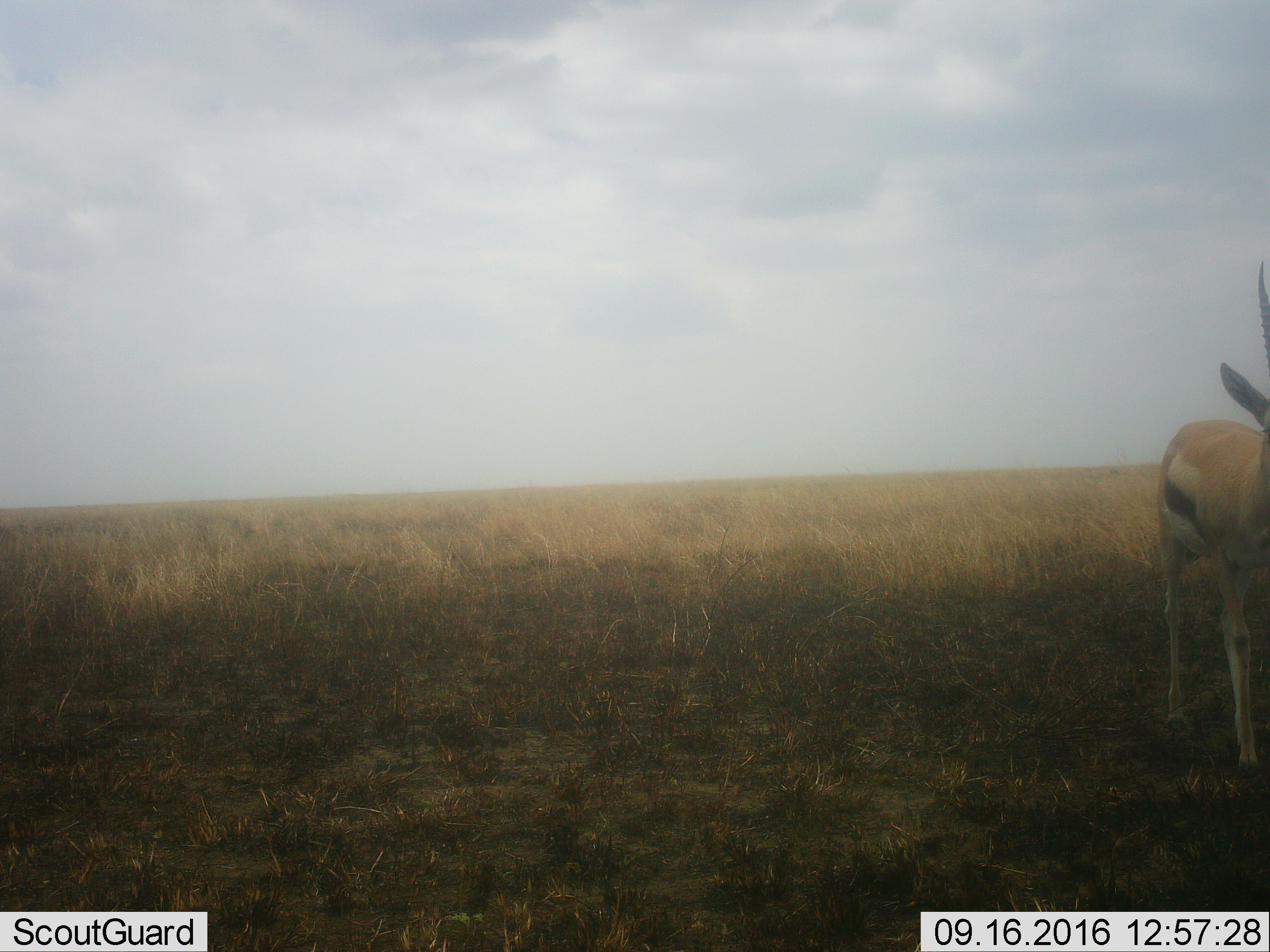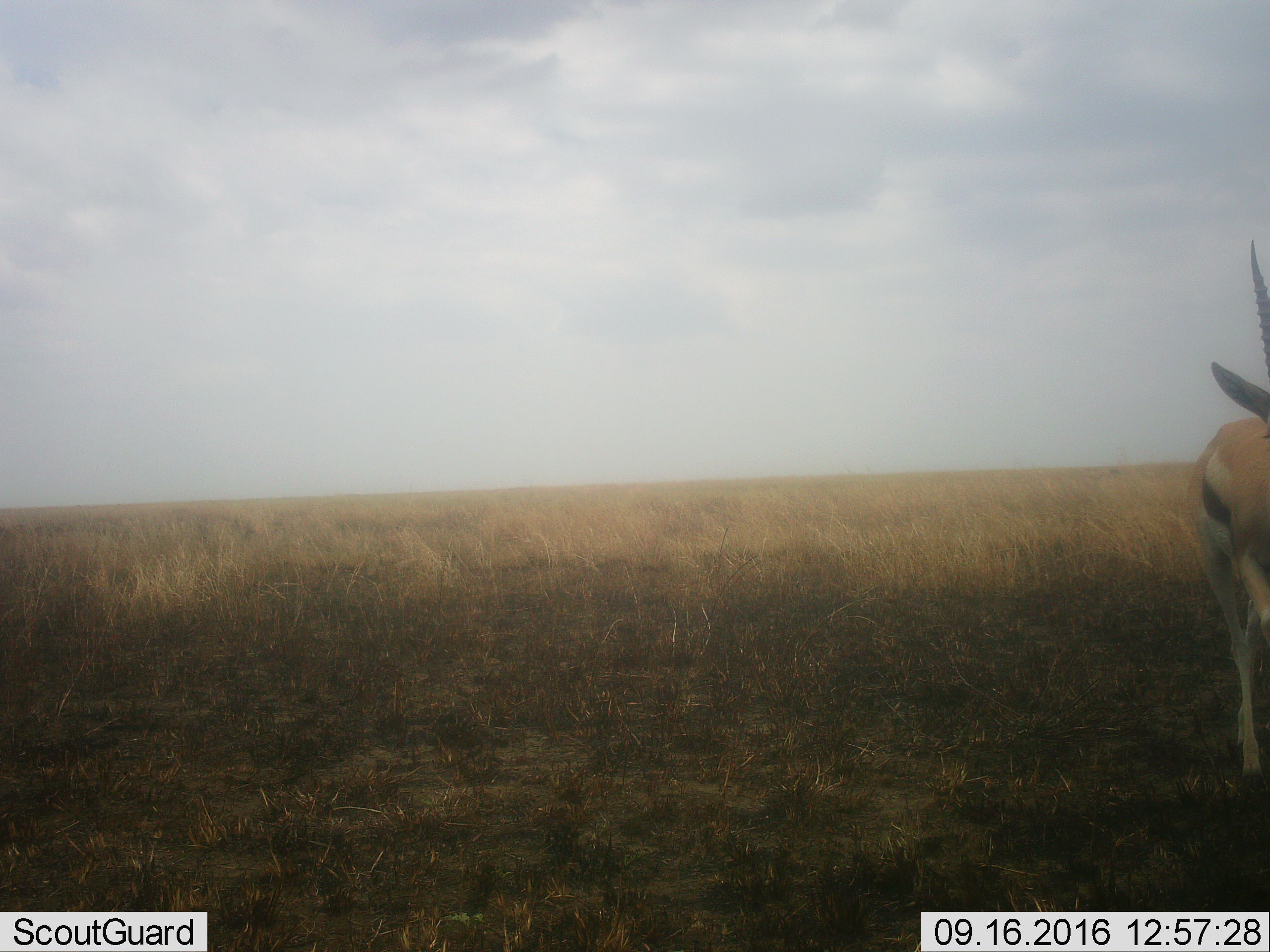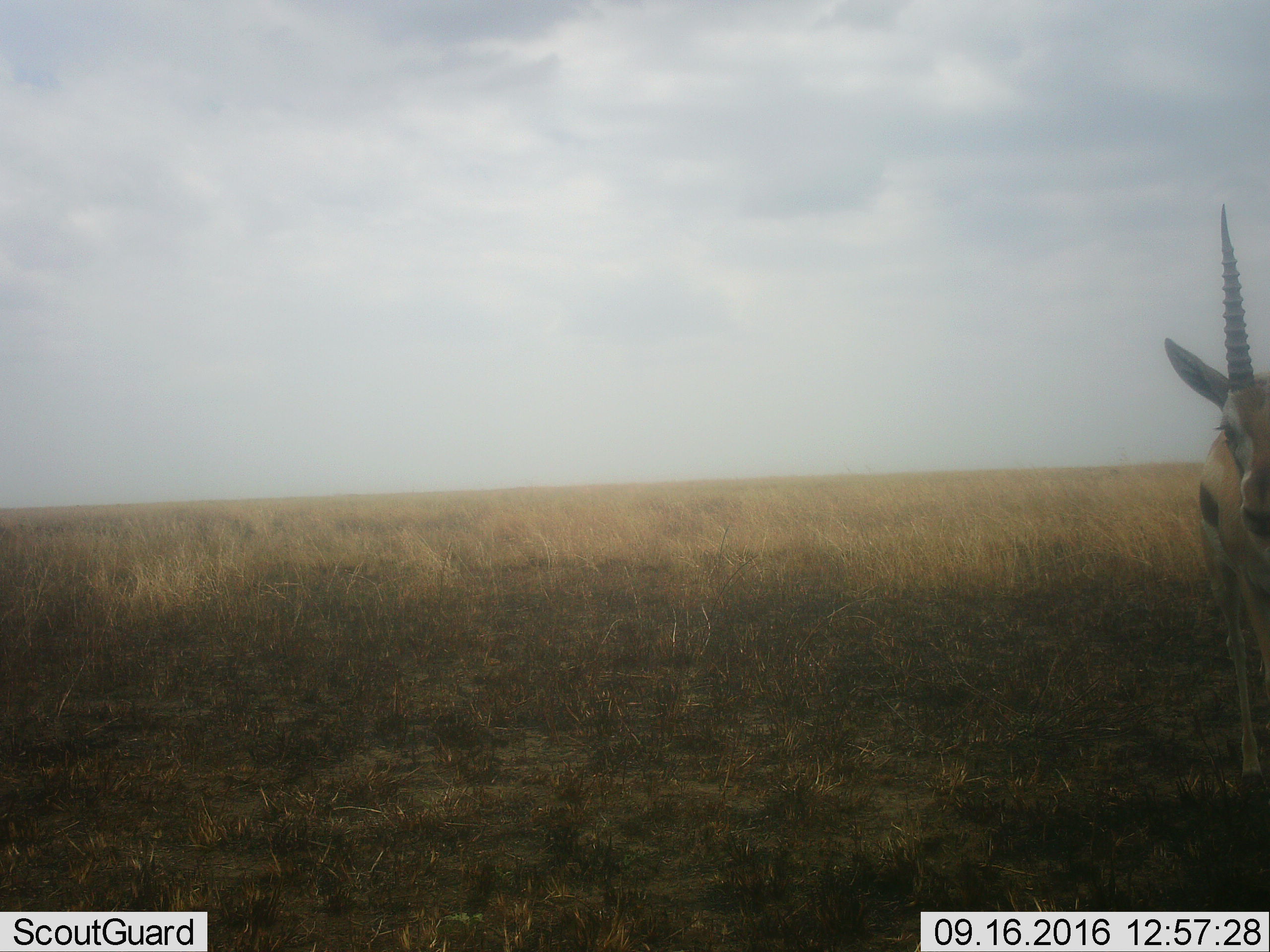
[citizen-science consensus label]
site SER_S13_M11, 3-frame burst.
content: unidentified animal